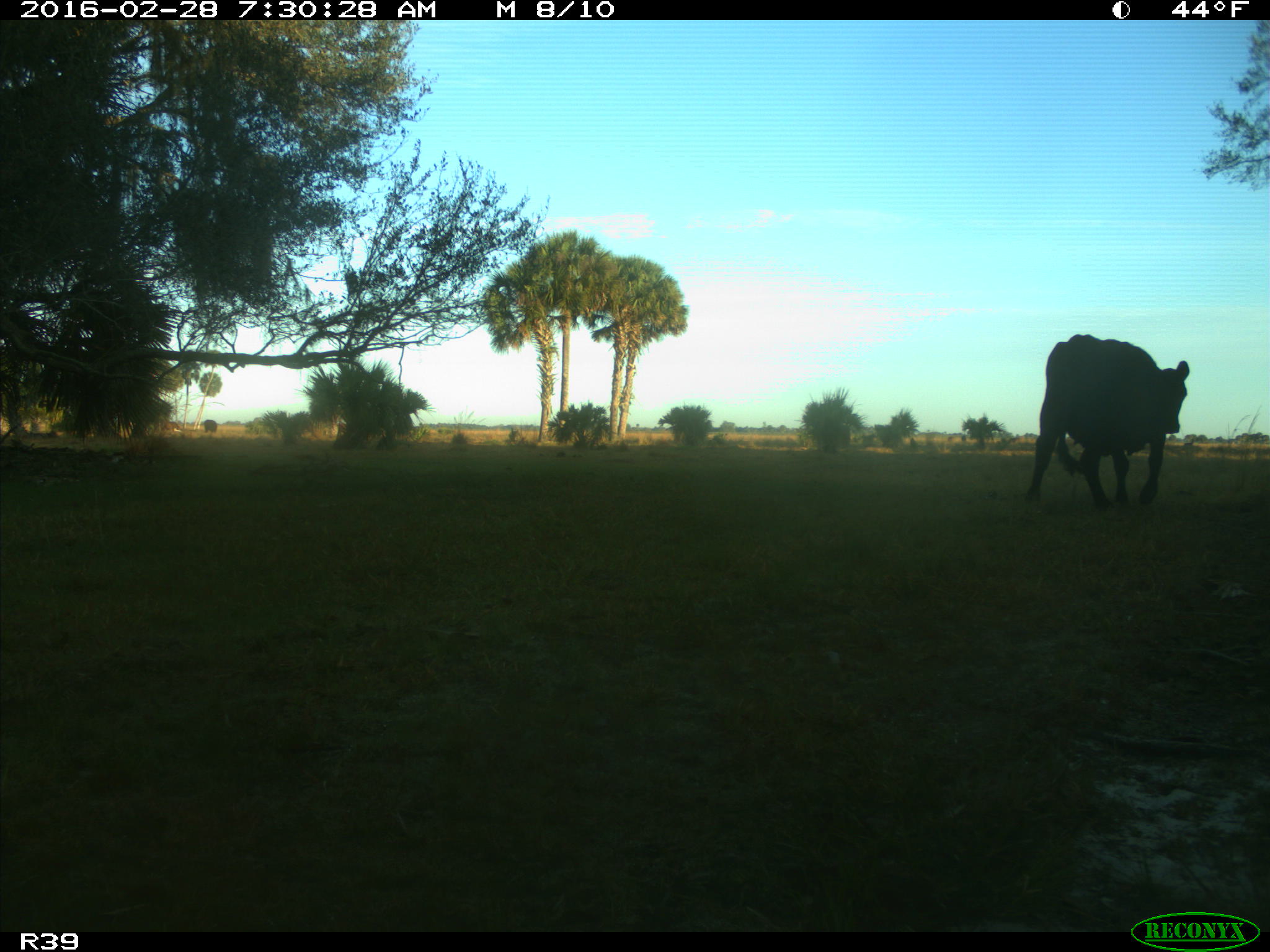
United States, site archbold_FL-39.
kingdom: Animalia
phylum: Chordata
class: Mammalia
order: Artiodactyla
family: Bovidae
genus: Bos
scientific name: Bos taurus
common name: domestic cow